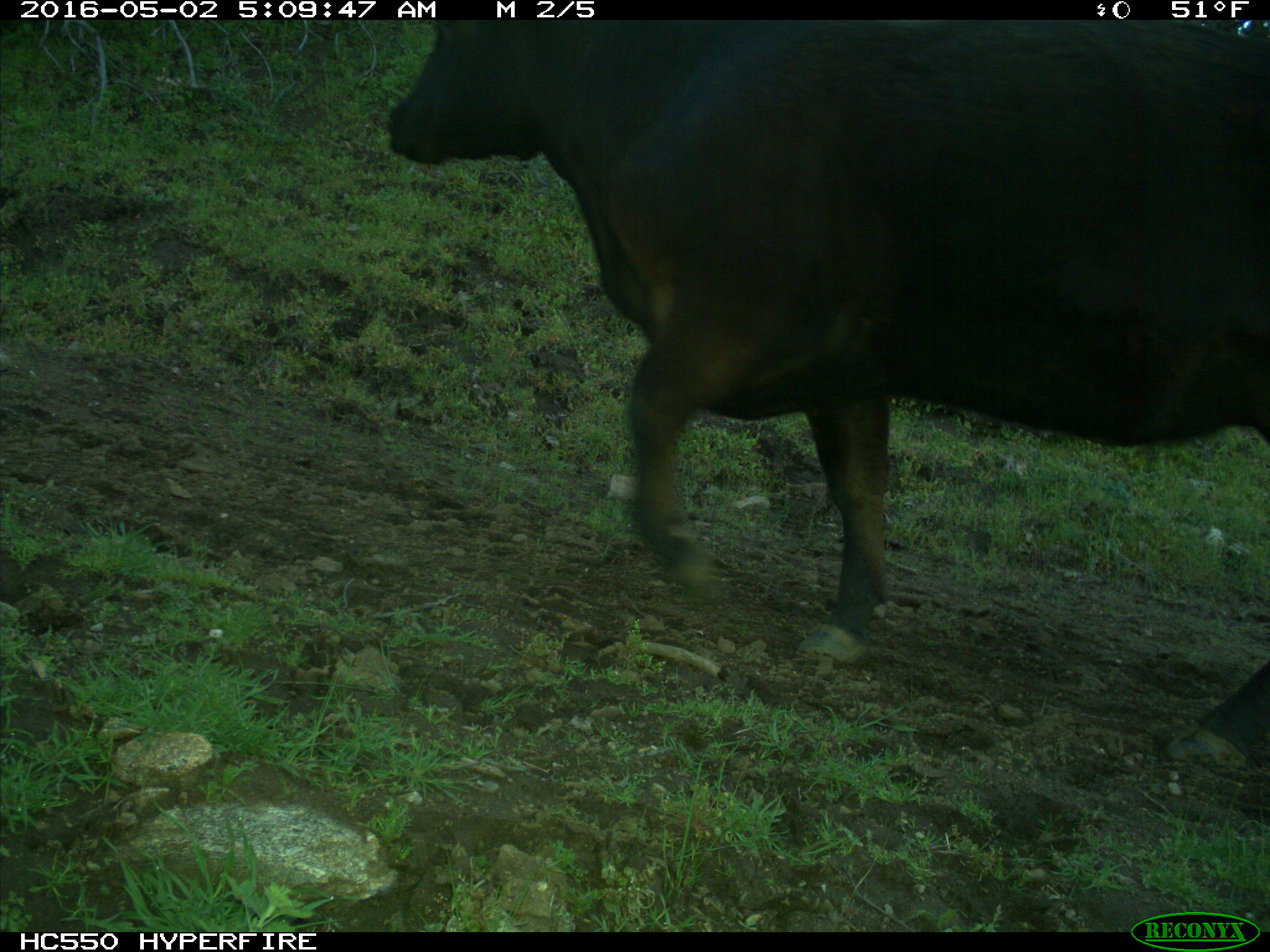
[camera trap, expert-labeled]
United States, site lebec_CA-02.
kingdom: Animalia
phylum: Chordata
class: Mammalia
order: Artiodactyla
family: Bovidae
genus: Bos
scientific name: Bos taurus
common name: domestic cow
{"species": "Bos taurus (domestic cow)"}